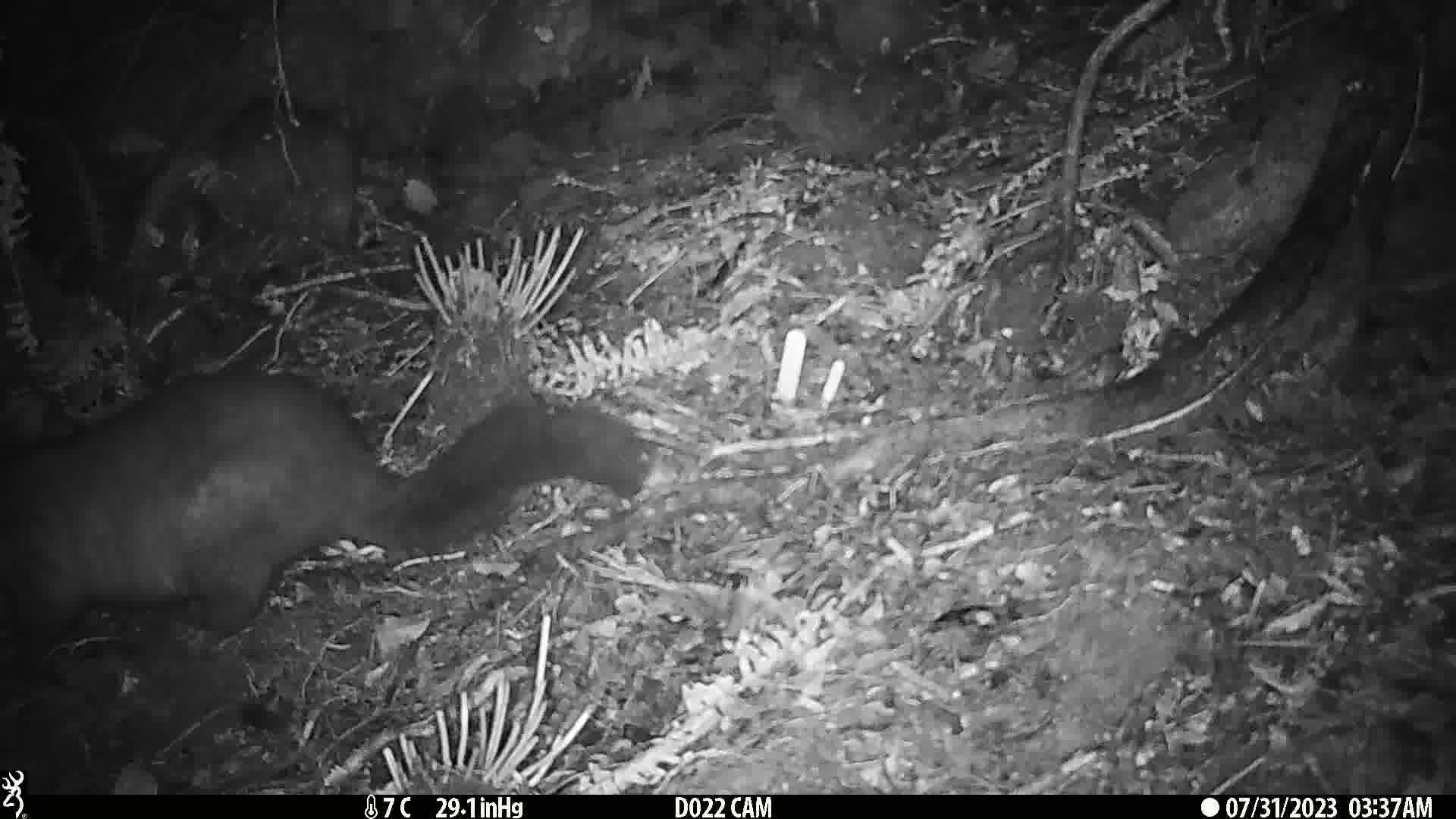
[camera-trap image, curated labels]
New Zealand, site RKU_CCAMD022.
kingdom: Animalia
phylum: Chordata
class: Mammalia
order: Diprotodontia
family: Phalangeridae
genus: Trichosurus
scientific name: Trichosurus vulpecula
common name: common brushtail possum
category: possum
Possum (common brushtail possum) (Trichosurus vulpecula).